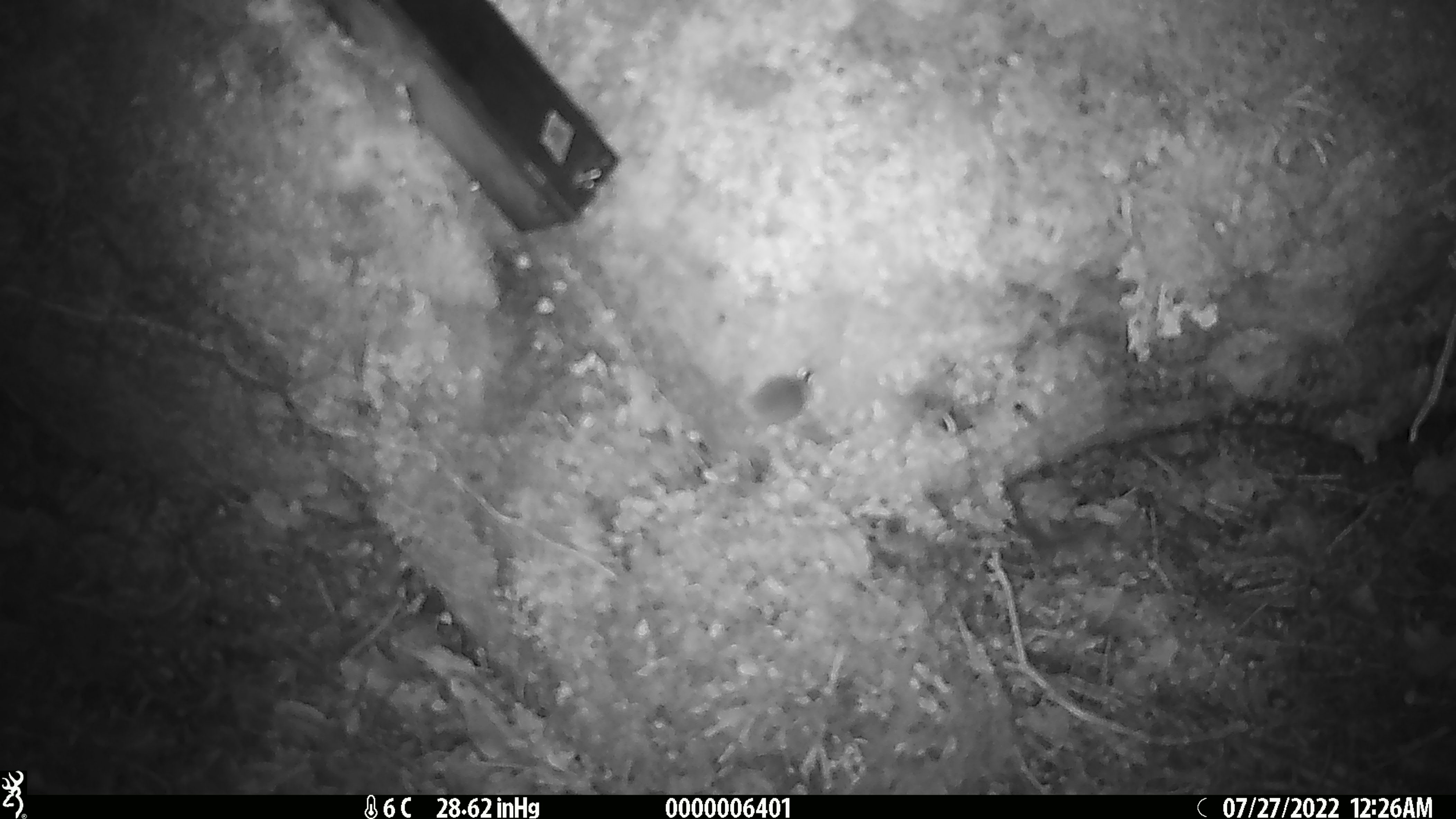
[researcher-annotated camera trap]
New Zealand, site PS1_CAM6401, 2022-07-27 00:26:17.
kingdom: Animalia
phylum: Chordata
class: Mammalia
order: Rodentia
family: Muridae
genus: Mus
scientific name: Mus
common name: mouse